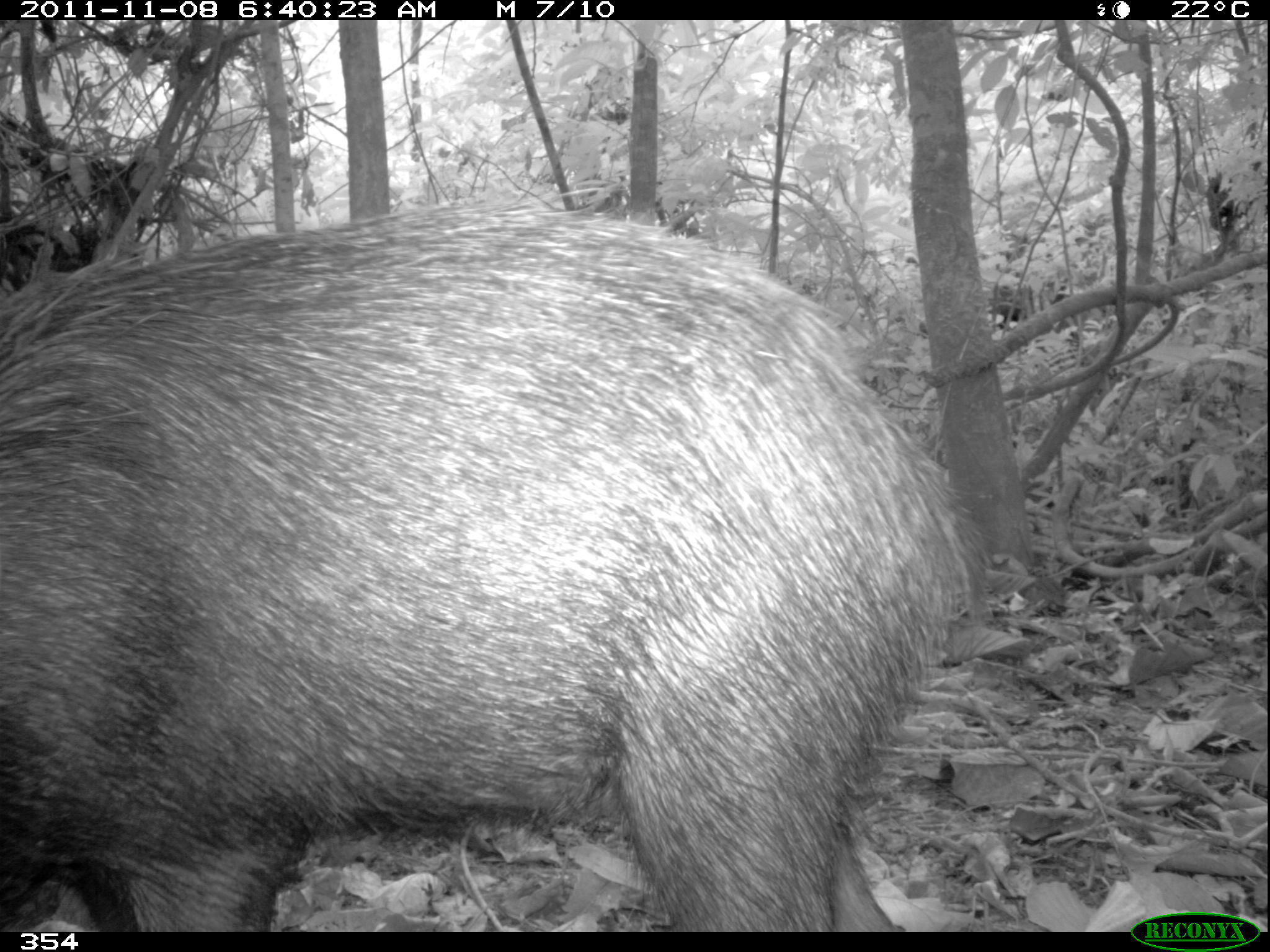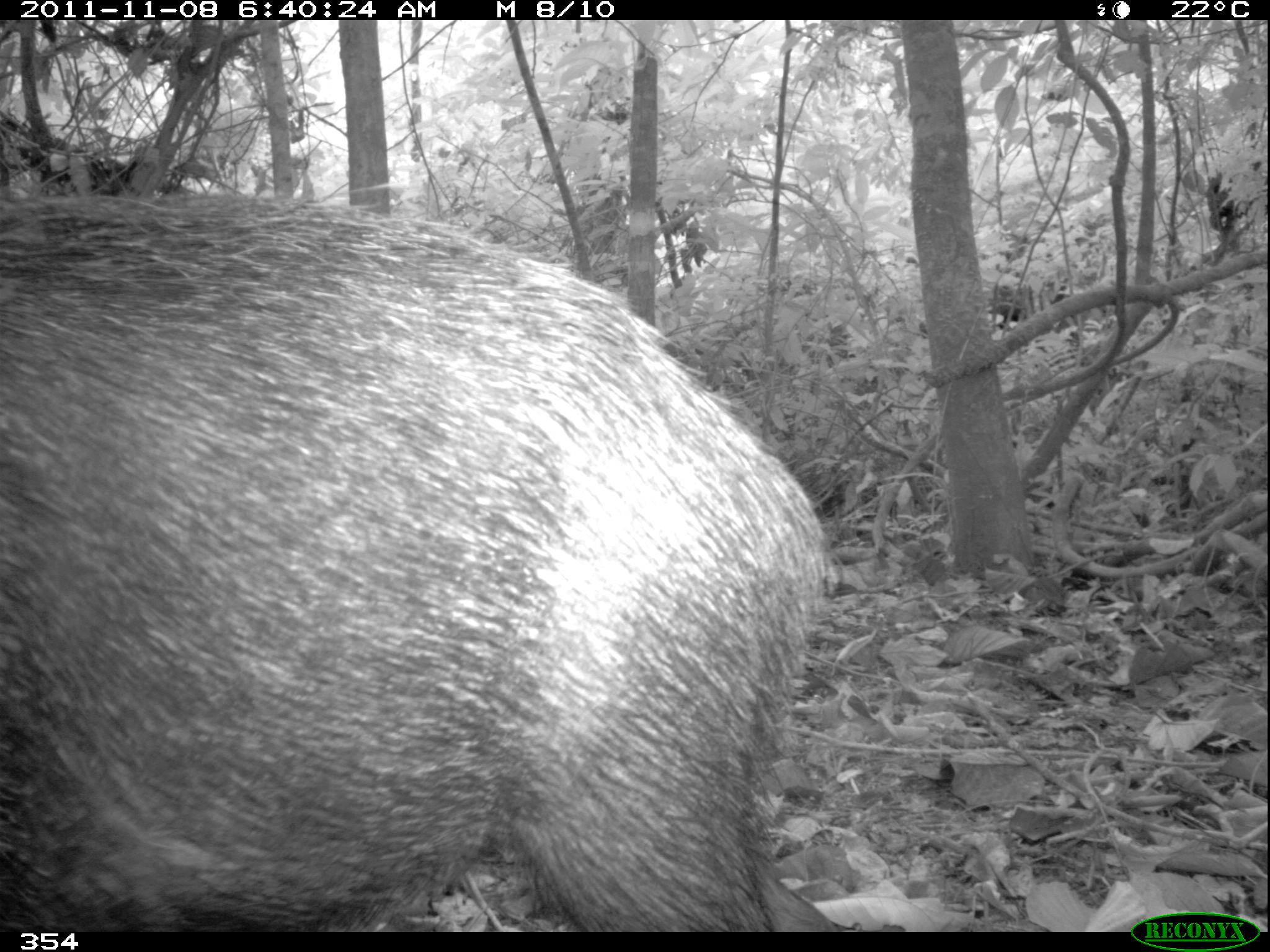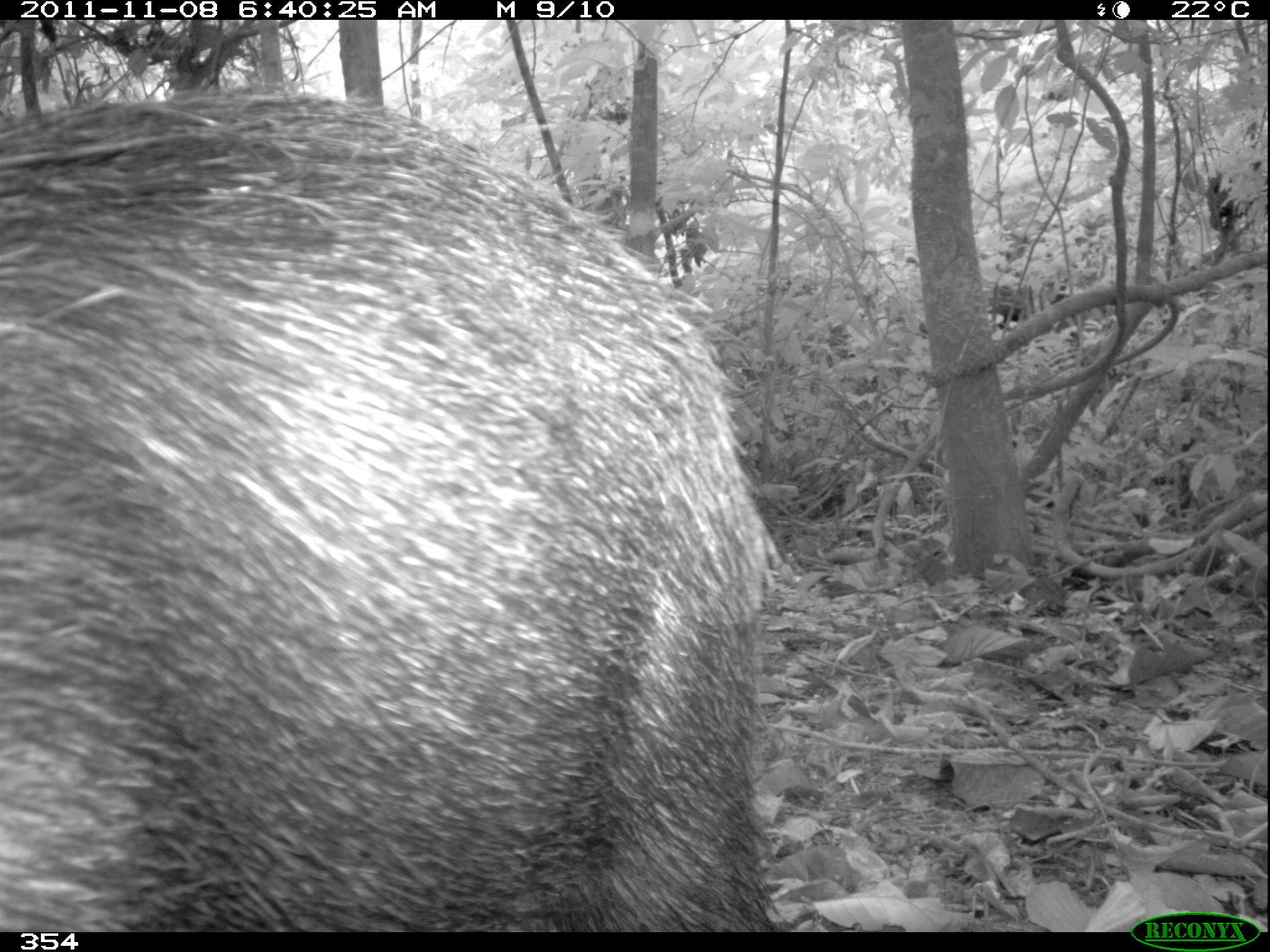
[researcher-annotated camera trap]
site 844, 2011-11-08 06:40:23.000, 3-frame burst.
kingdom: Animalia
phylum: Chordata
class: Mammalia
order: Artiodactyla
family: Tayassuidae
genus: Tayassu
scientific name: Tayassu pecari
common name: white-lipped peccary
Tayassu pecari (white-lipped peccary).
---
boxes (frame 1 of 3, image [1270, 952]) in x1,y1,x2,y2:
tayassu pecari: 0,196,978,932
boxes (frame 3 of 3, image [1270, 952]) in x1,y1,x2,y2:
tayassu pecari: 1,90,784,932